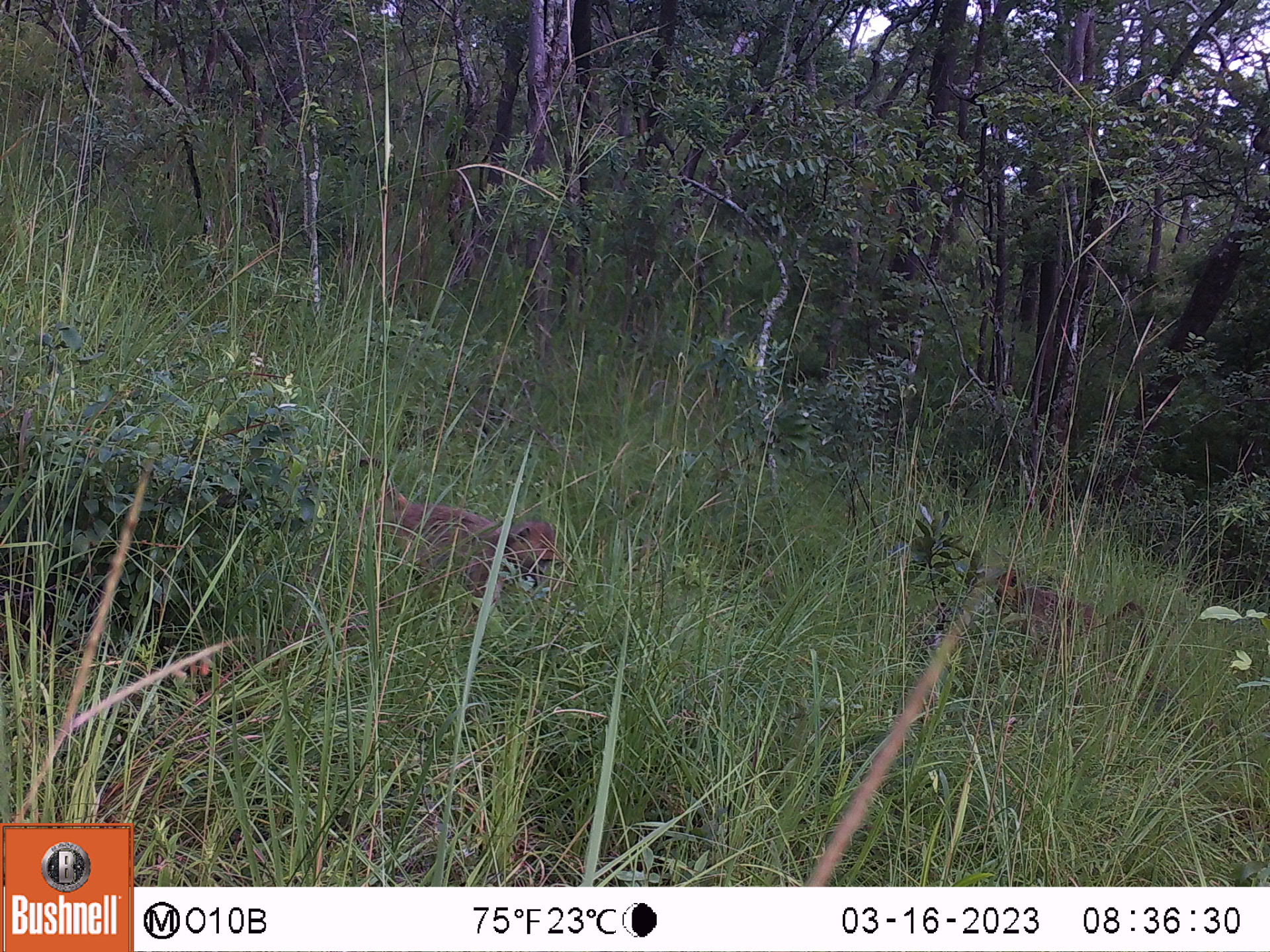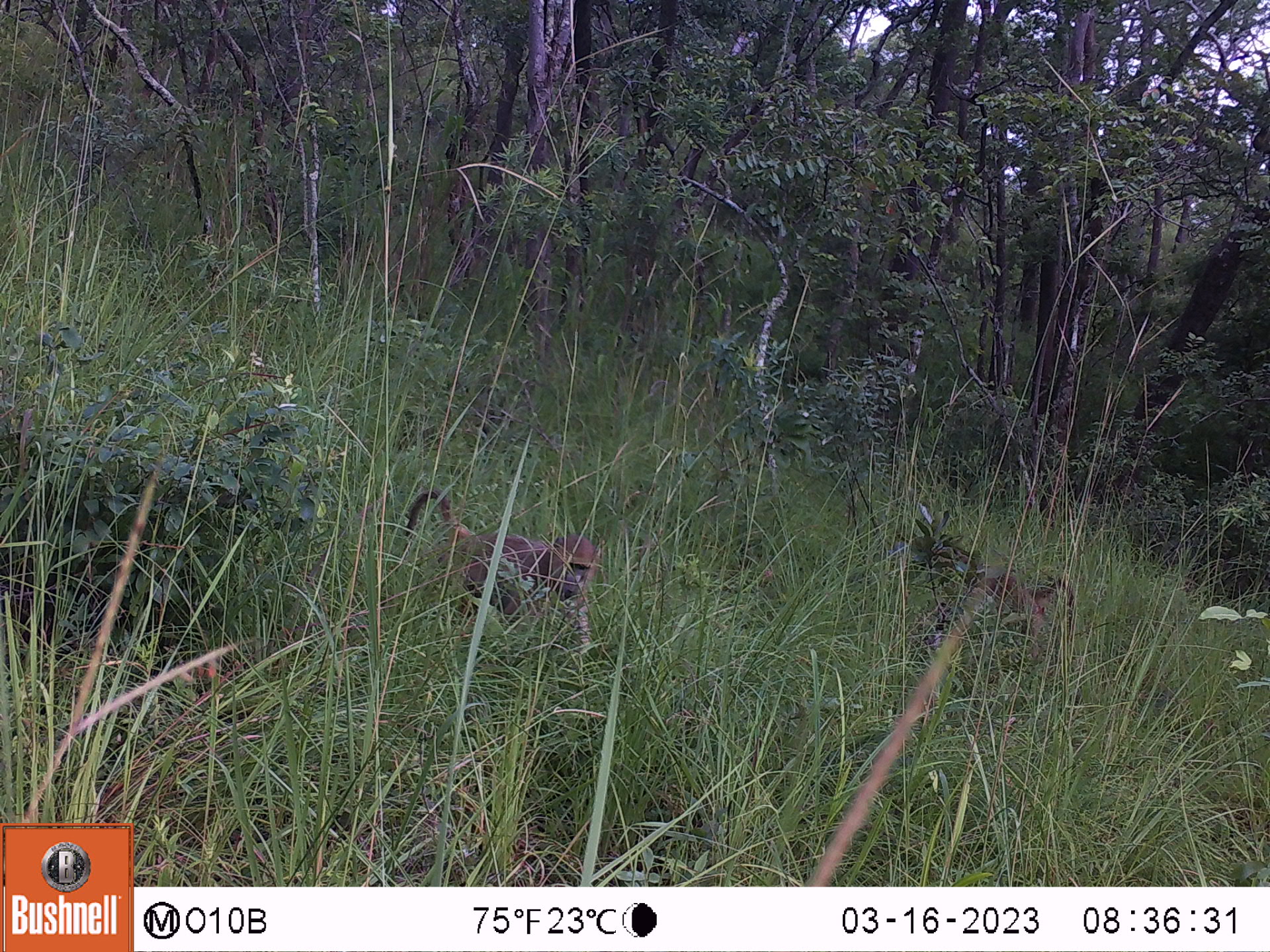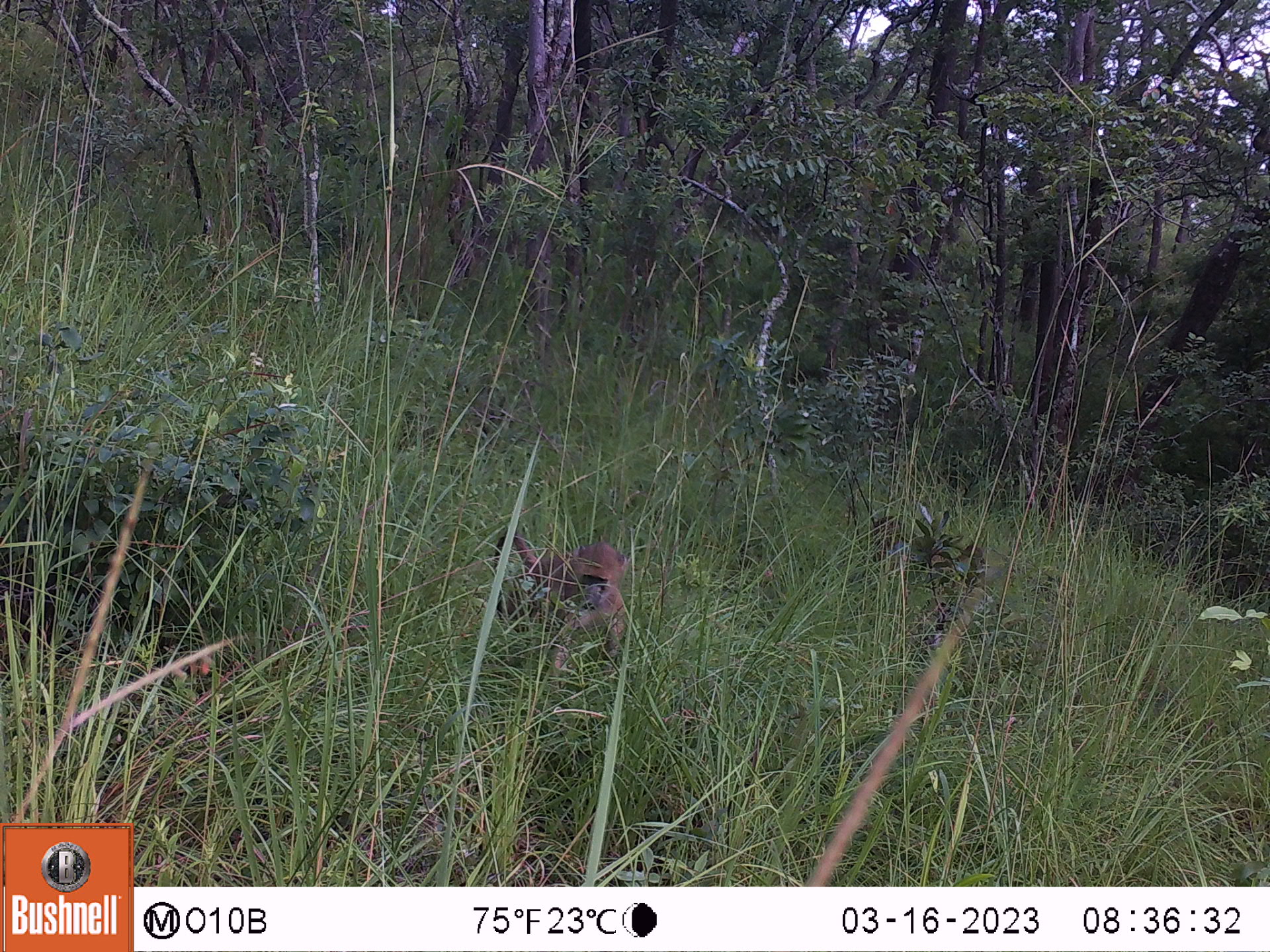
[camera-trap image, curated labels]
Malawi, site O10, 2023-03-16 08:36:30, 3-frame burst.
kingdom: Animalia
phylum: Chordata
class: Mammalia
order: Primates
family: Cercopithecidae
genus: Papio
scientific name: Papio cynocephalus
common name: yellow baboon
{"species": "yellow baboon (Papio cynocephalus)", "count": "2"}